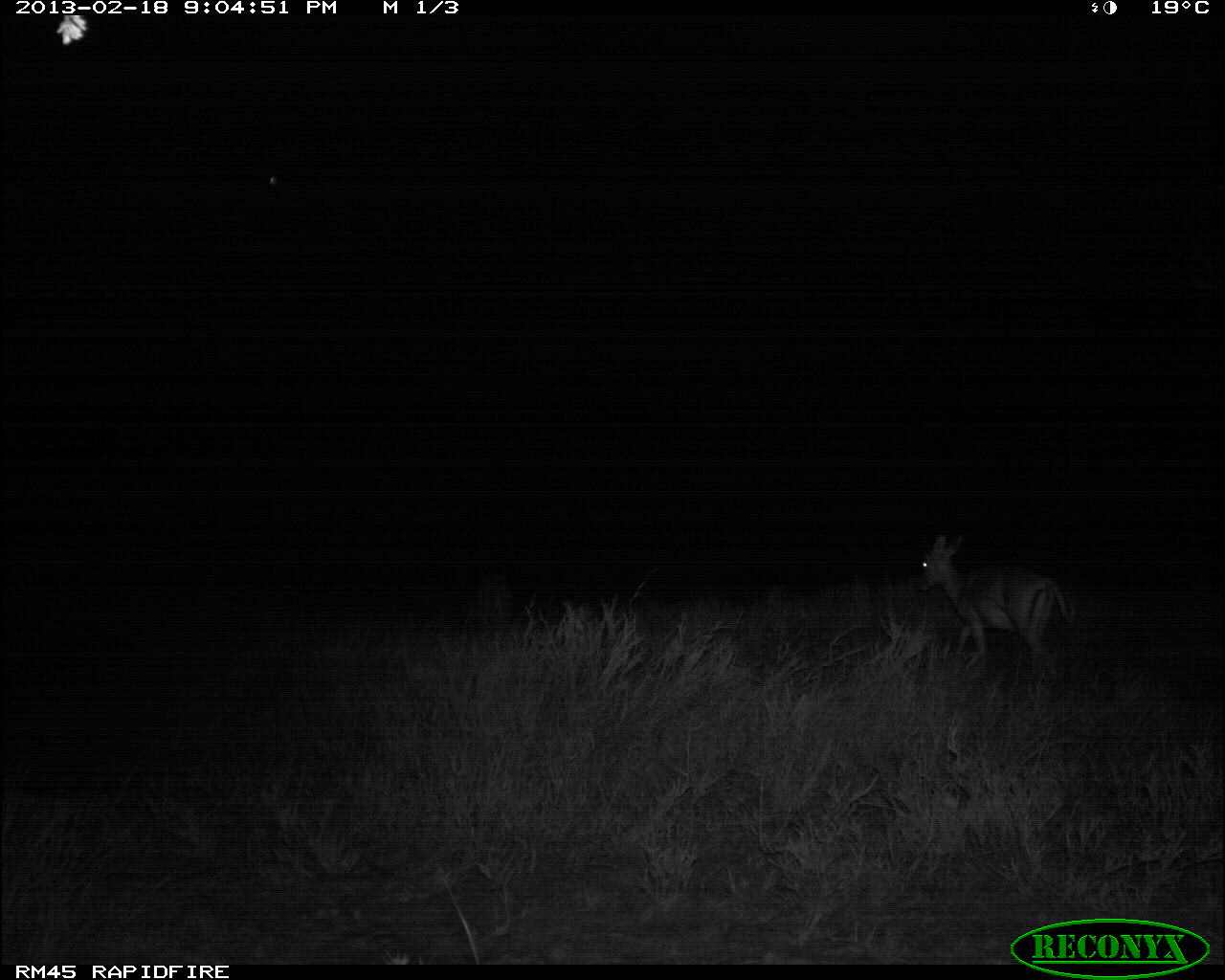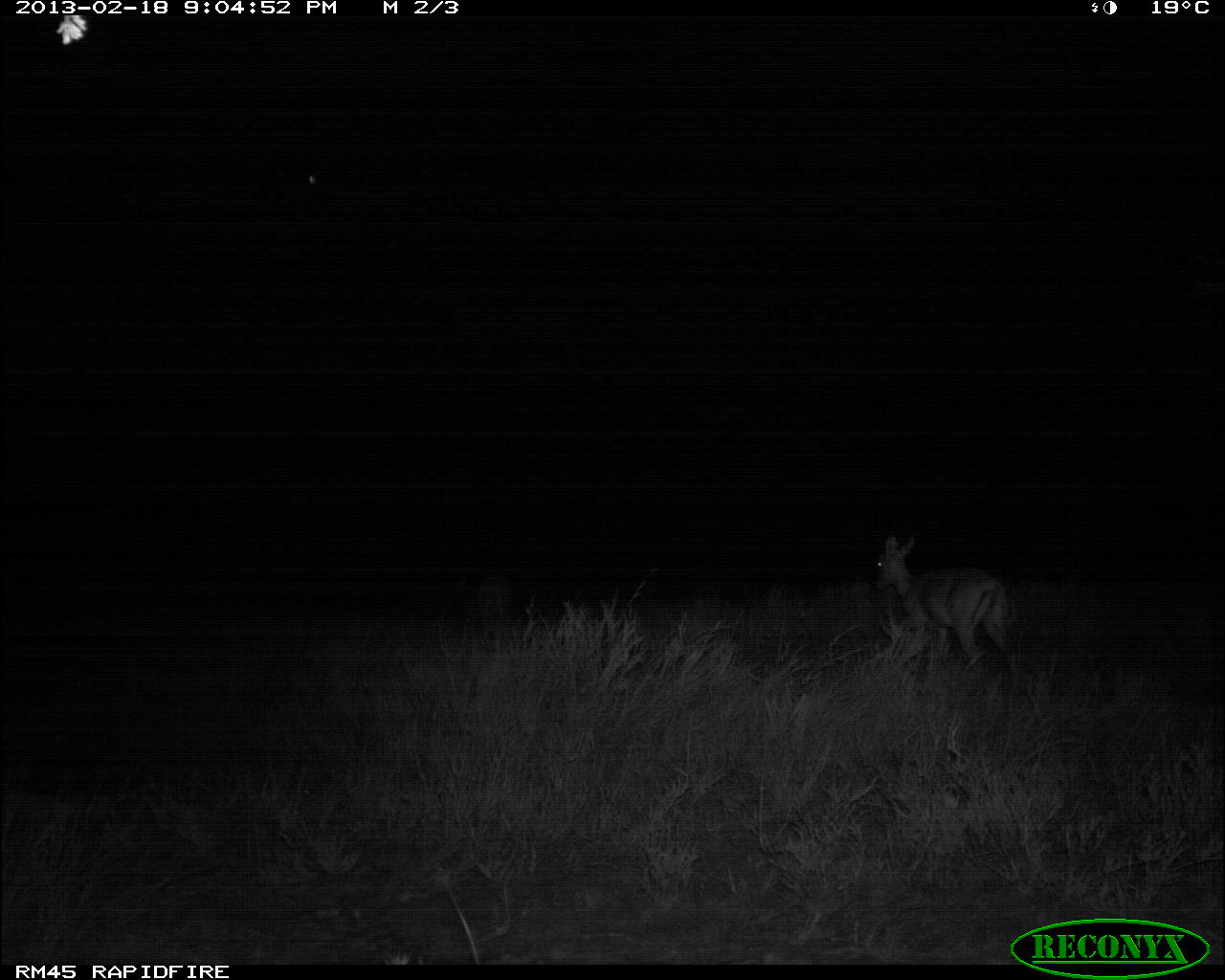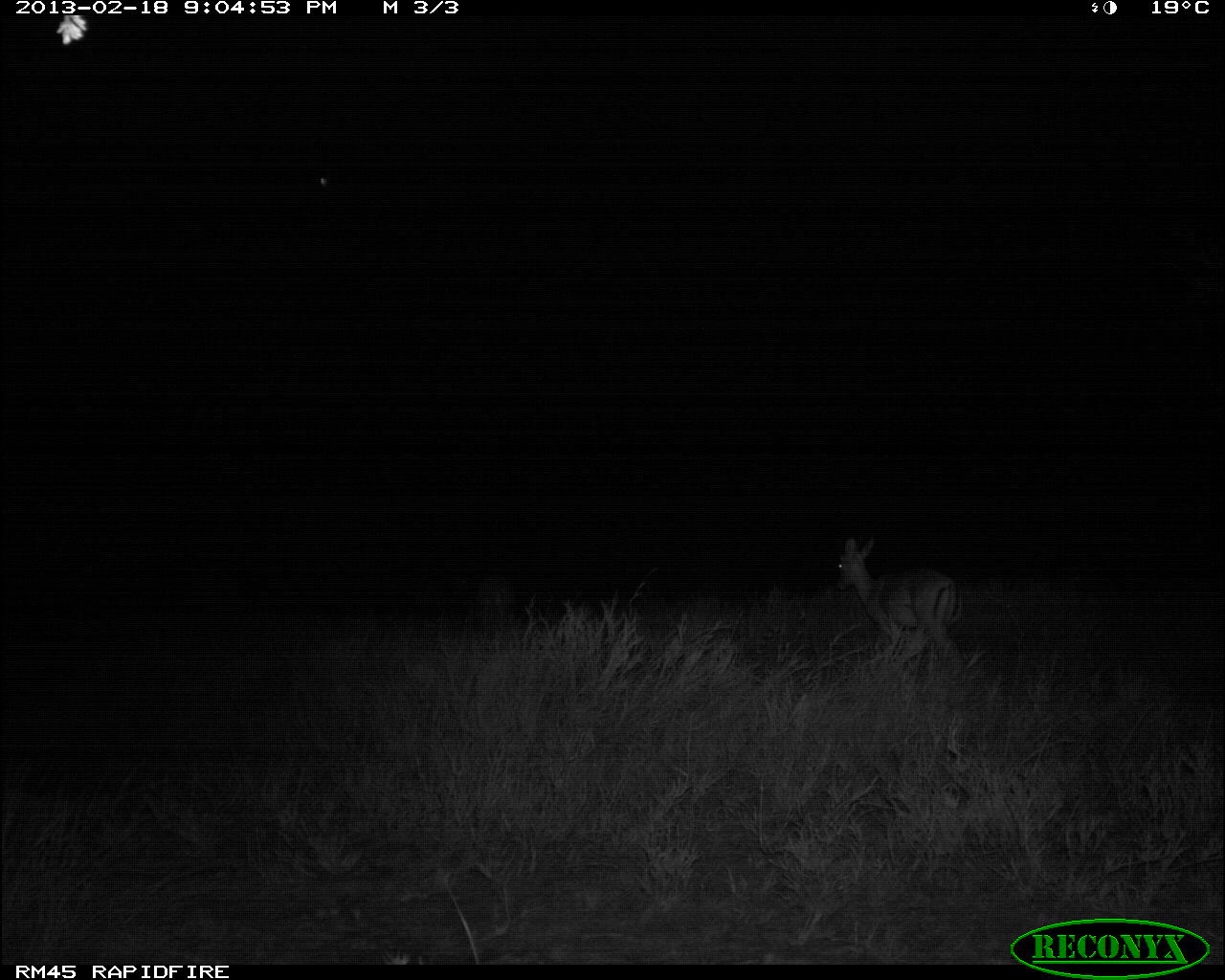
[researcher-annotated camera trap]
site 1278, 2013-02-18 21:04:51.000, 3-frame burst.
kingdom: Animalia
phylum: Chordata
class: Mammalia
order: Artiodactyla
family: Bovidae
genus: Aepyceros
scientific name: Aepyceros melampus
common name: impala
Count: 2.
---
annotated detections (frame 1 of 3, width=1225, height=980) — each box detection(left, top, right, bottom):
aepyceros melampus: detection(917, 531, 1082, 686); detection(473, 568, 516, 638)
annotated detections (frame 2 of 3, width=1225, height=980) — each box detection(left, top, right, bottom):
aepyceros melampus: detection(874, 530, 1024, 678); detection(475, 569, 519, 642)